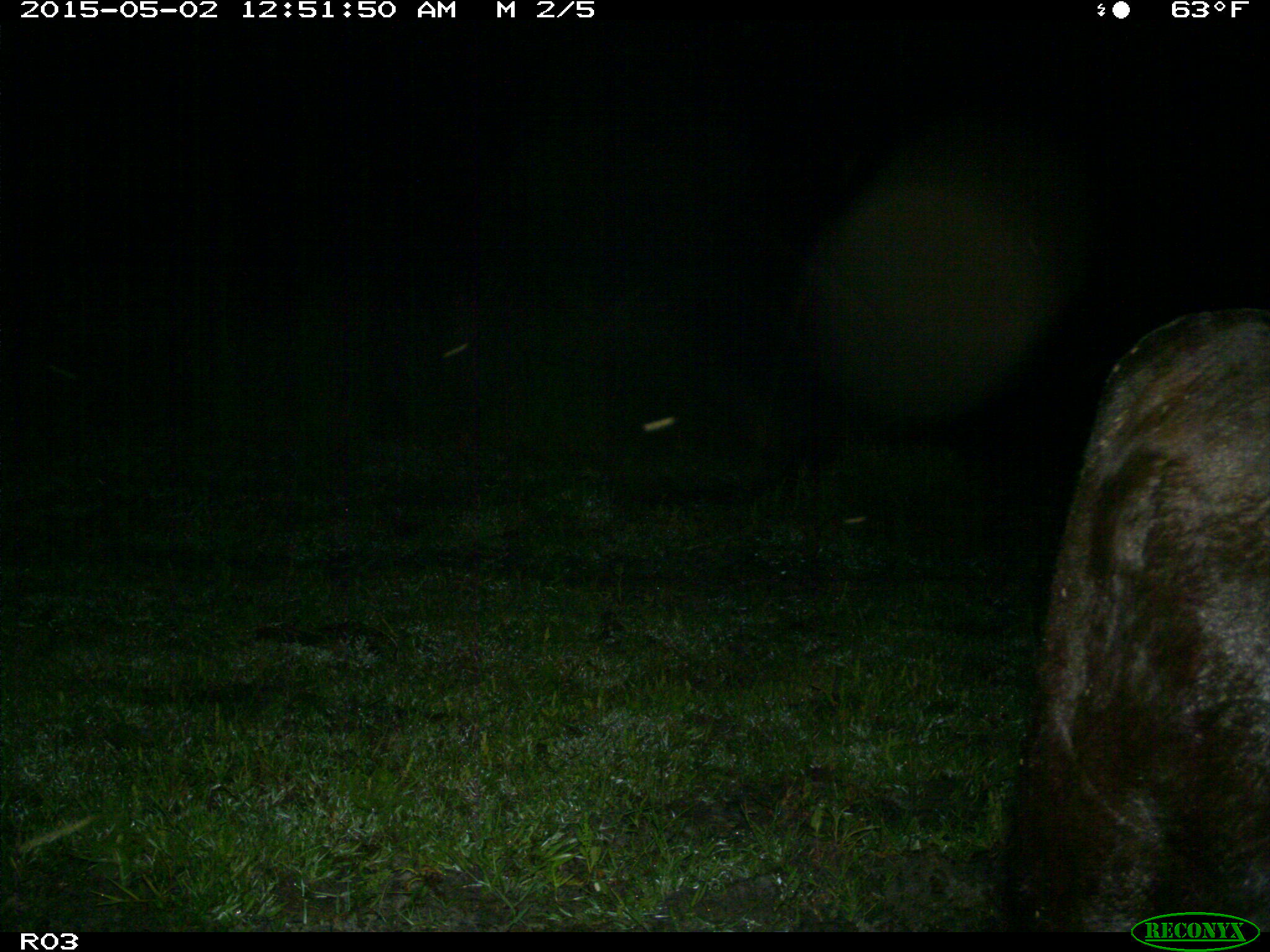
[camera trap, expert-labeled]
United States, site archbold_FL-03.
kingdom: Animalia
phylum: Chordata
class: Mammalia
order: Artiodactyla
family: Bovidae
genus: Bos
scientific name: Bos taurus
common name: domestic cow